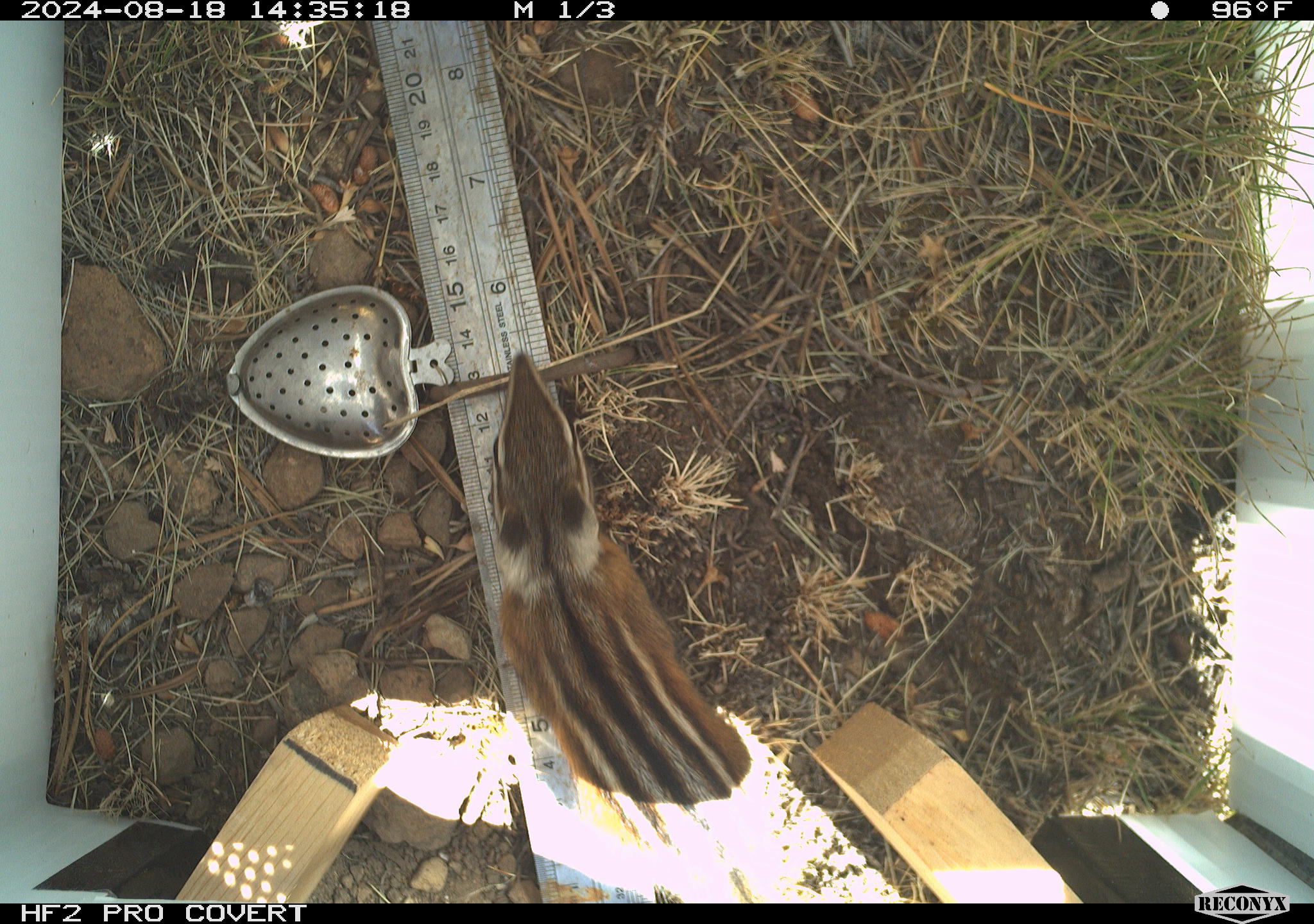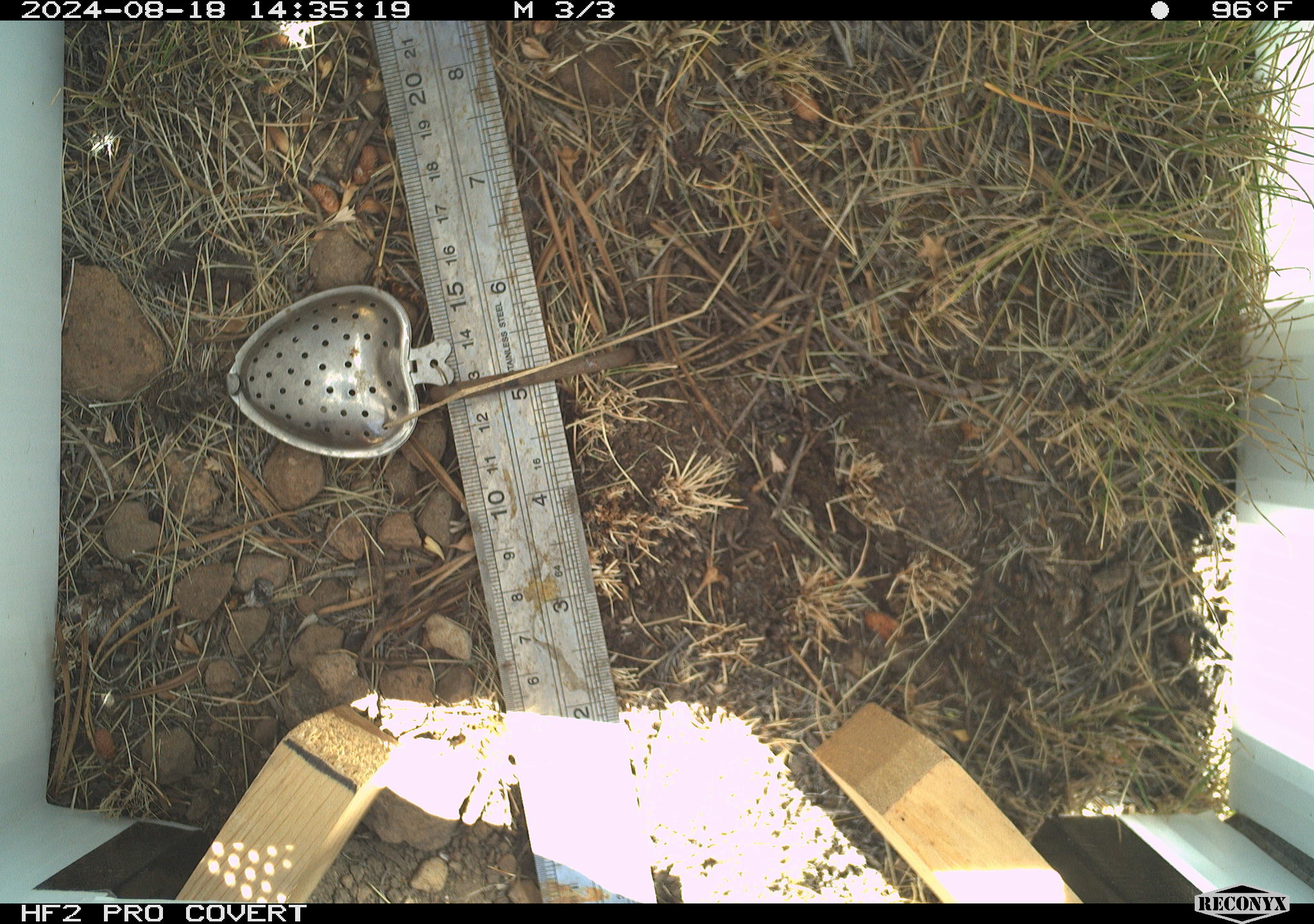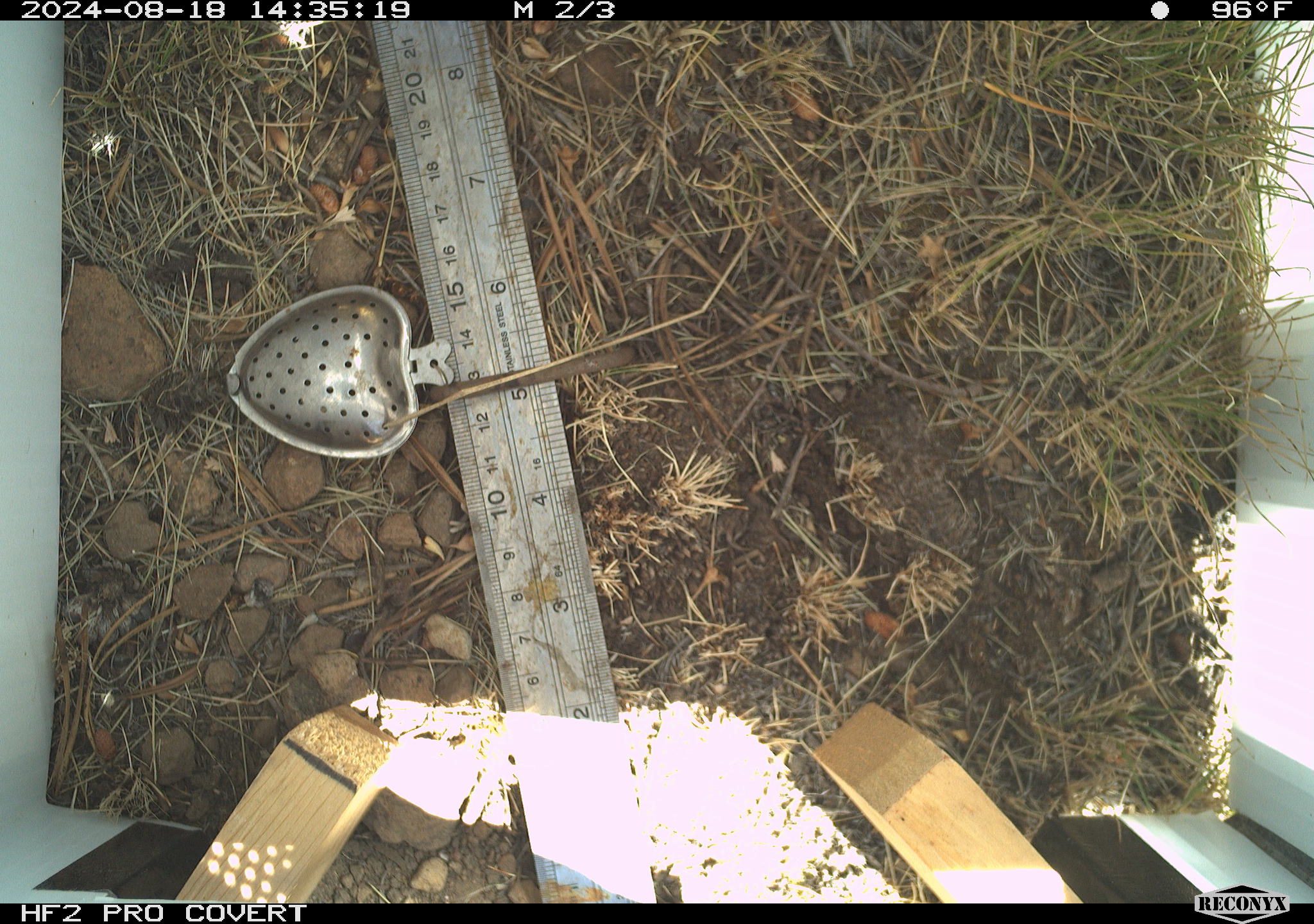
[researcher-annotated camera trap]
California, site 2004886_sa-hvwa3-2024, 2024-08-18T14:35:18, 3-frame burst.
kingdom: Animalia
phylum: Chordata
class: Mammalia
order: Rodentia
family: Sciuridae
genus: Neotamias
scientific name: Neotamias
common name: western chipmunks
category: neotamias species